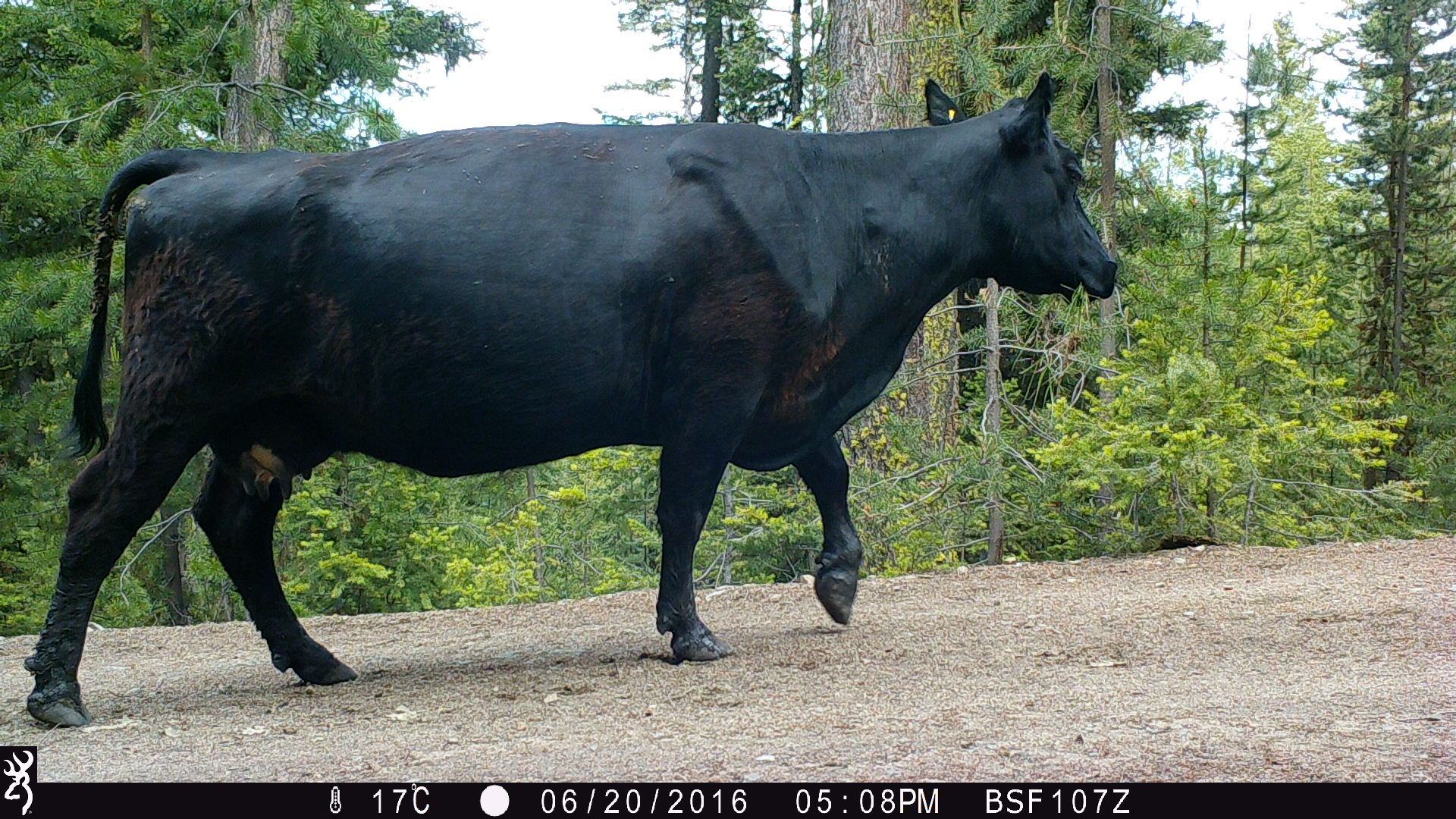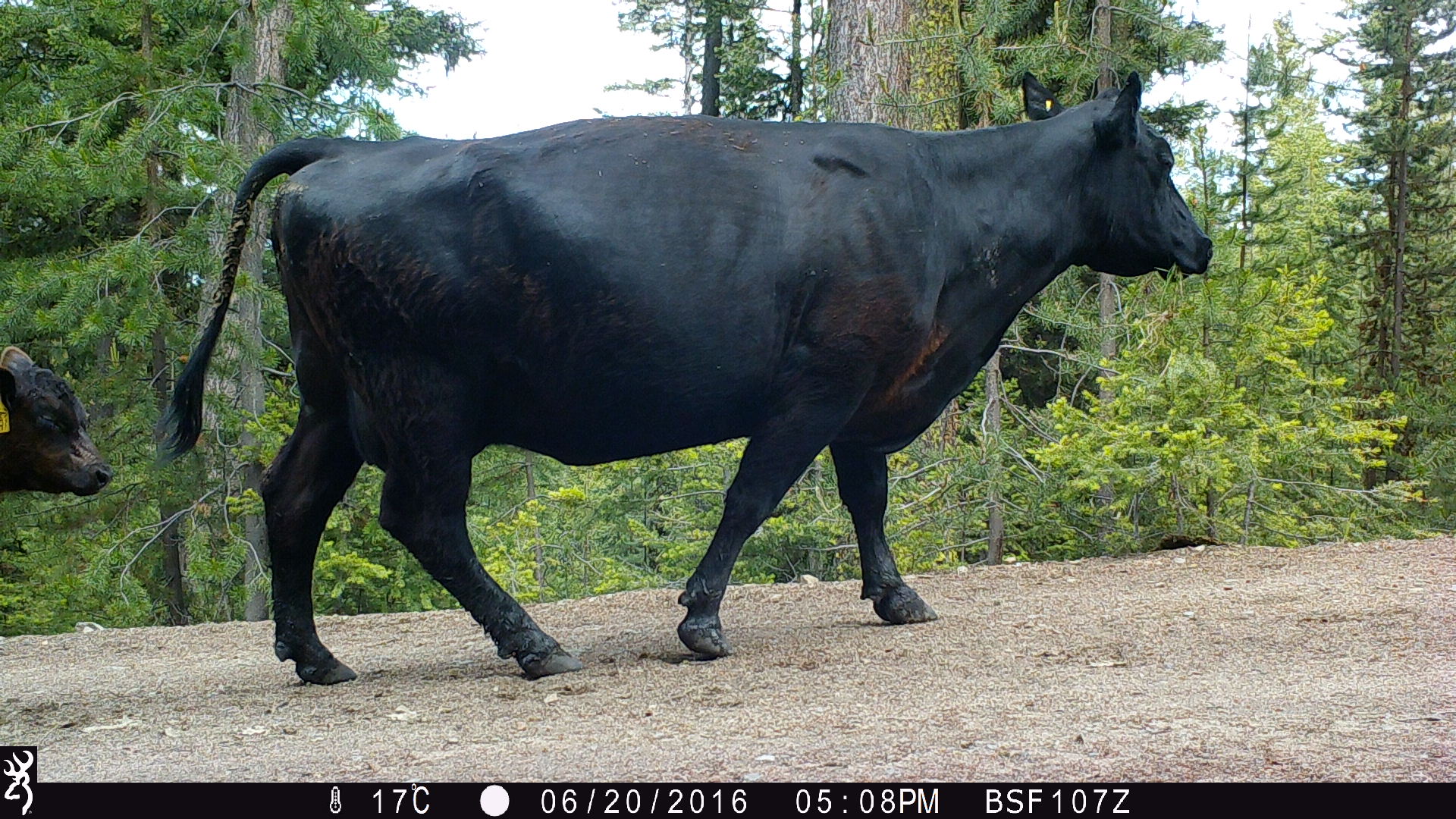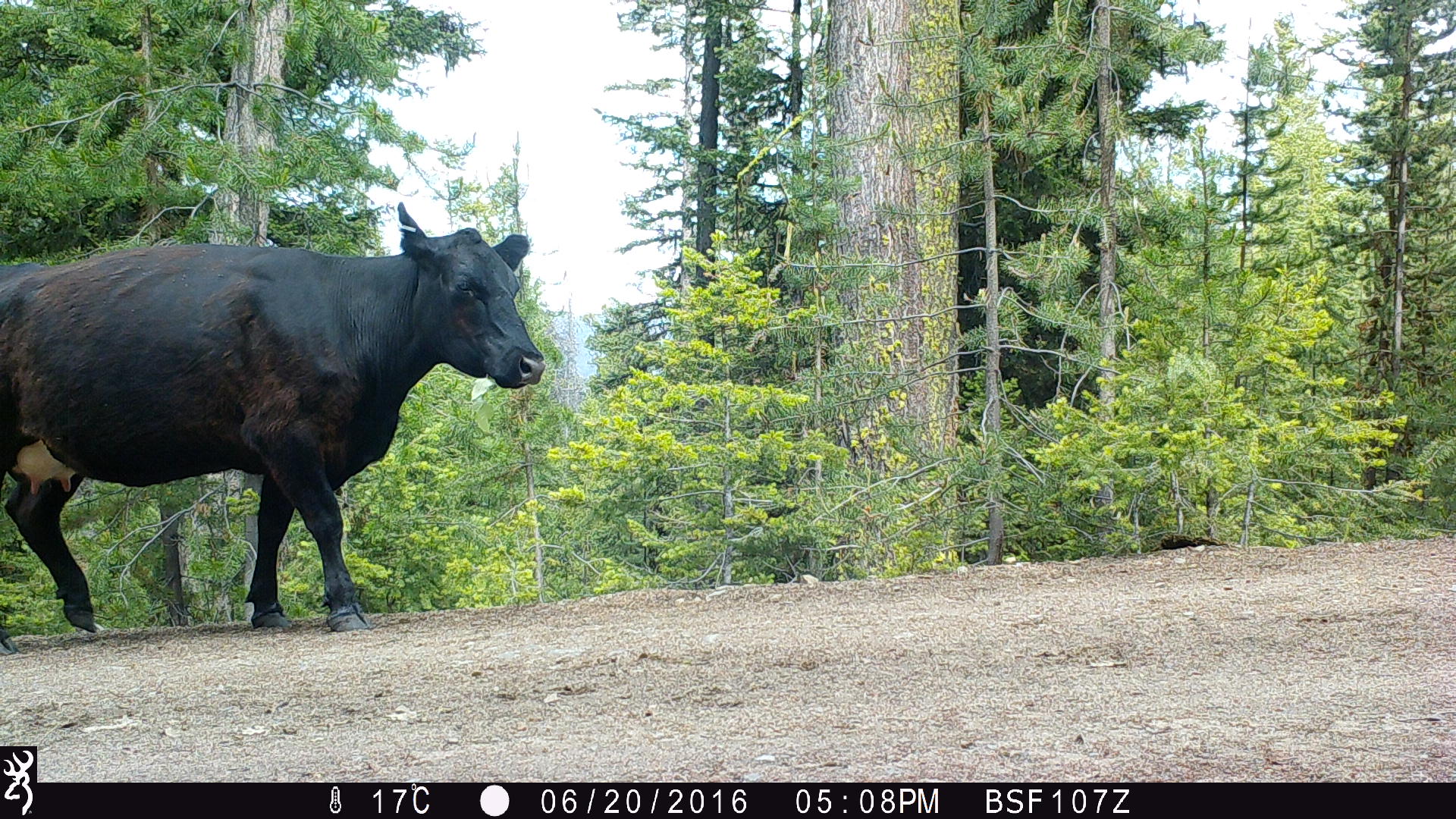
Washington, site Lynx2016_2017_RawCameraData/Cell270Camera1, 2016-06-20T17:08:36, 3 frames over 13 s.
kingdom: Animalia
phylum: Chordata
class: Mammalia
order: Artiodactyla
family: Bovidae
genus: Bos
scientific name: Bos taurus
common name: domestic cattle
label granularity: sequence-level